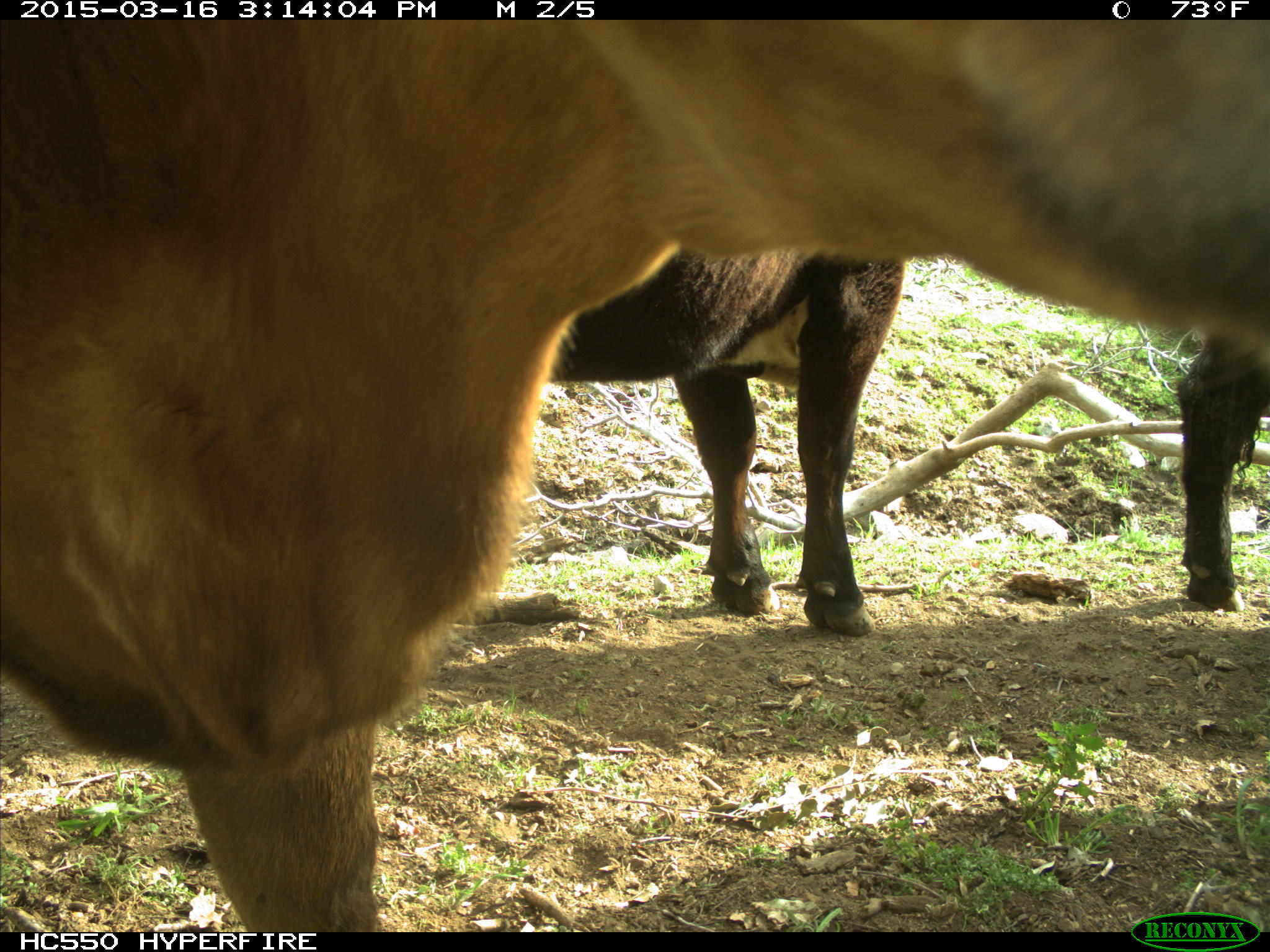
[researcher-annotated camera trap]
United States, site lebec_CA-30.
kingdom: Animalia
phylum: Chordata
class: Mammalia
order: Artiodactyla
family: Bovidae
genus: Bos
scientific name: Bos taurus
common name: domestic cow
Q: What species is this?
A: Bos taurus (domestic cow).